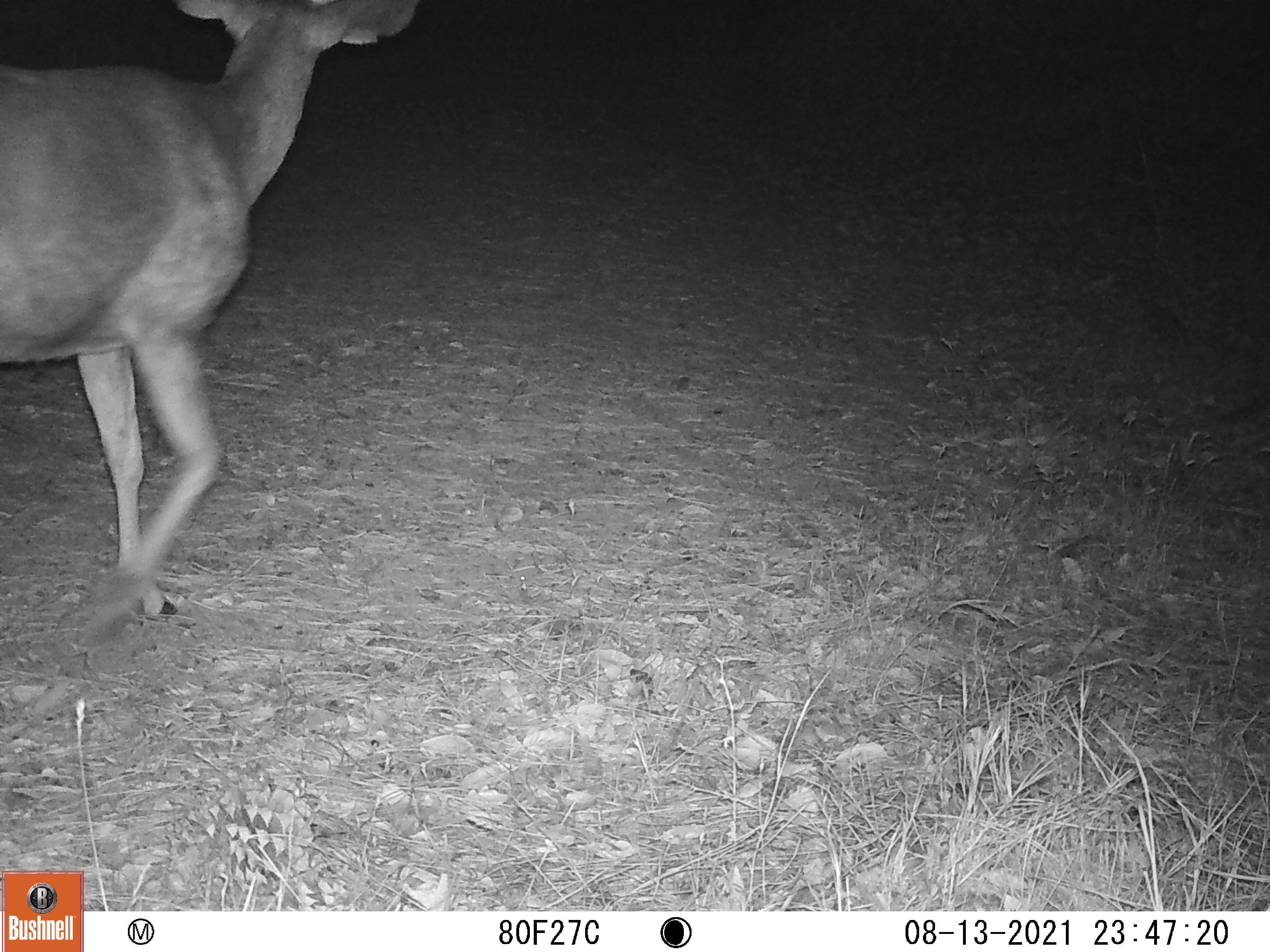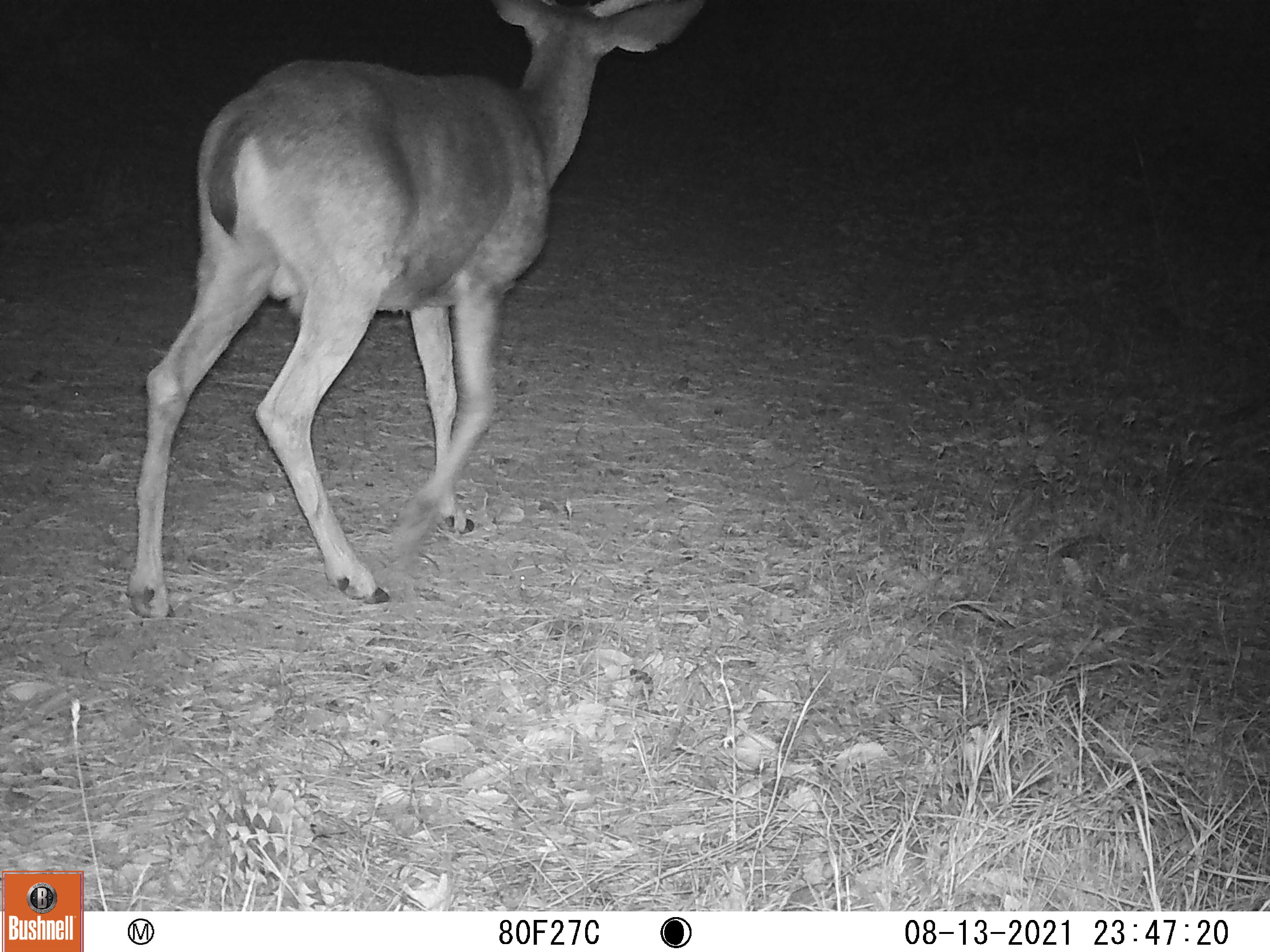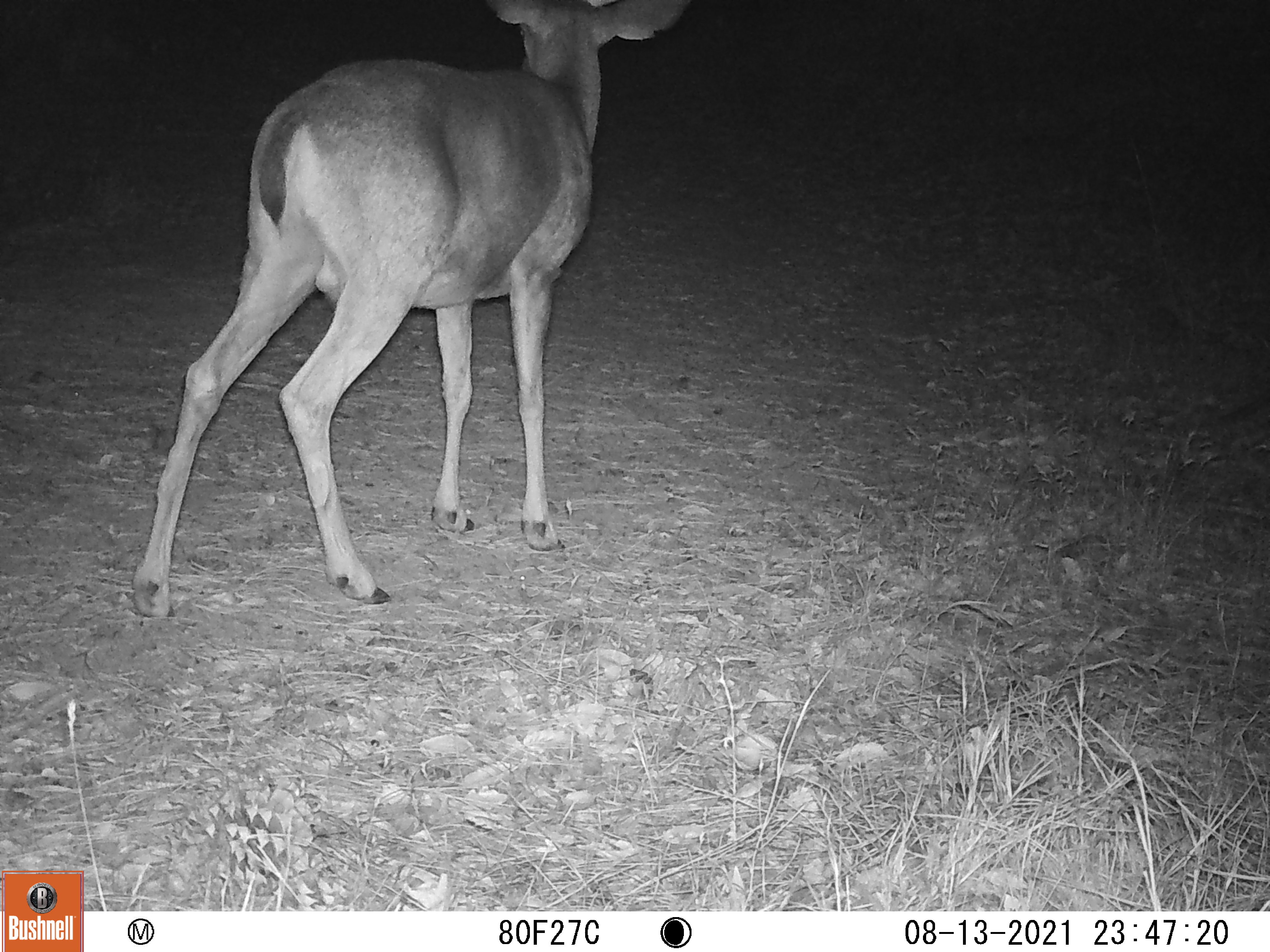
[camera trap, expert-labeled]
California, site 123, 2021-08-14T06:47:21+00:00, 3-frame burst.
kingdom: Animalia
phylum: Chordata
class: Mammalia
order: Artiodactyla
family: Cervidae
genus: Odocoileus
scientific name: Odocoileus hemionus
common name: mule deer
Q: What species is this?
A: Mule deer (Odocoileus hemionus).